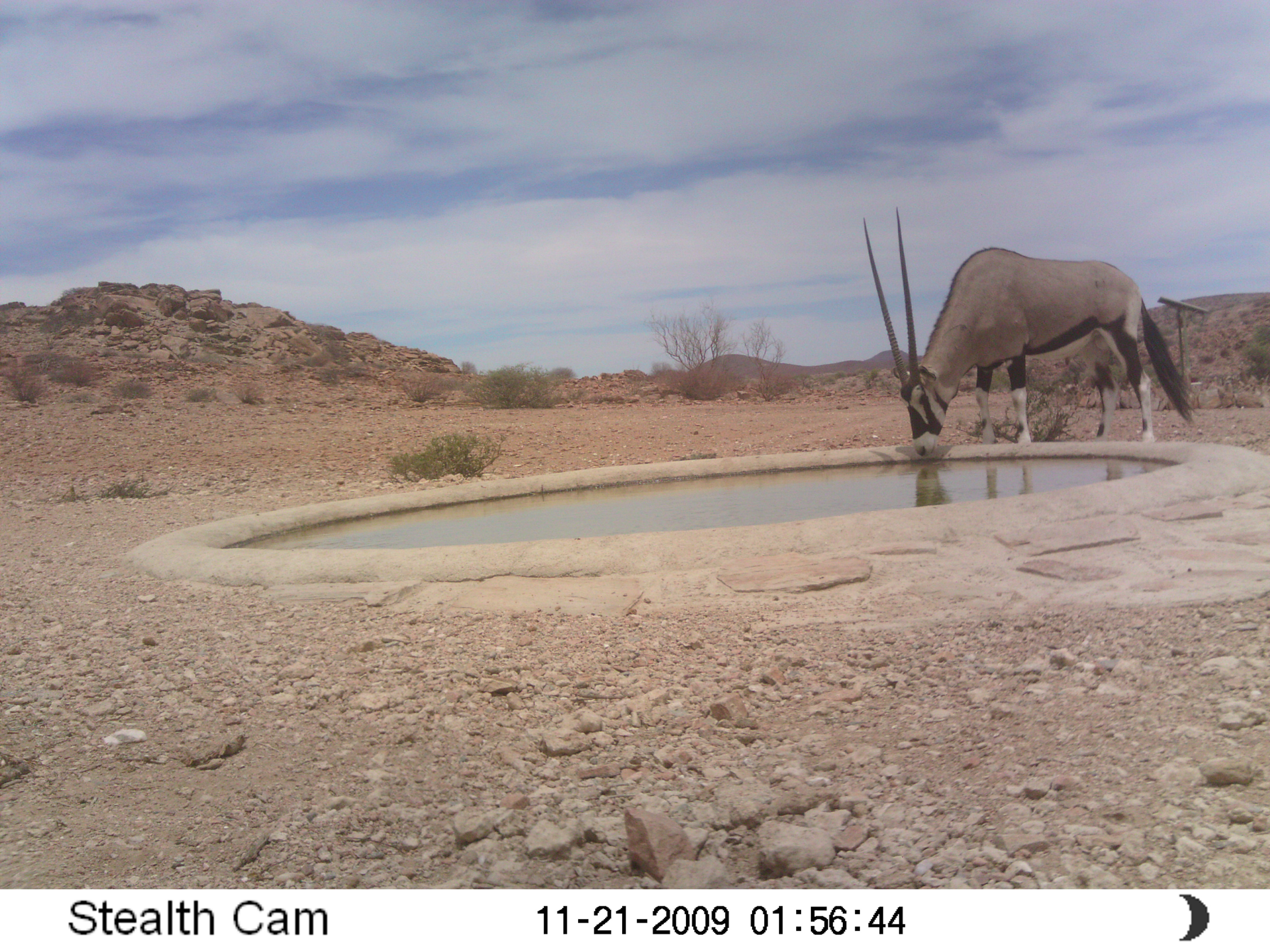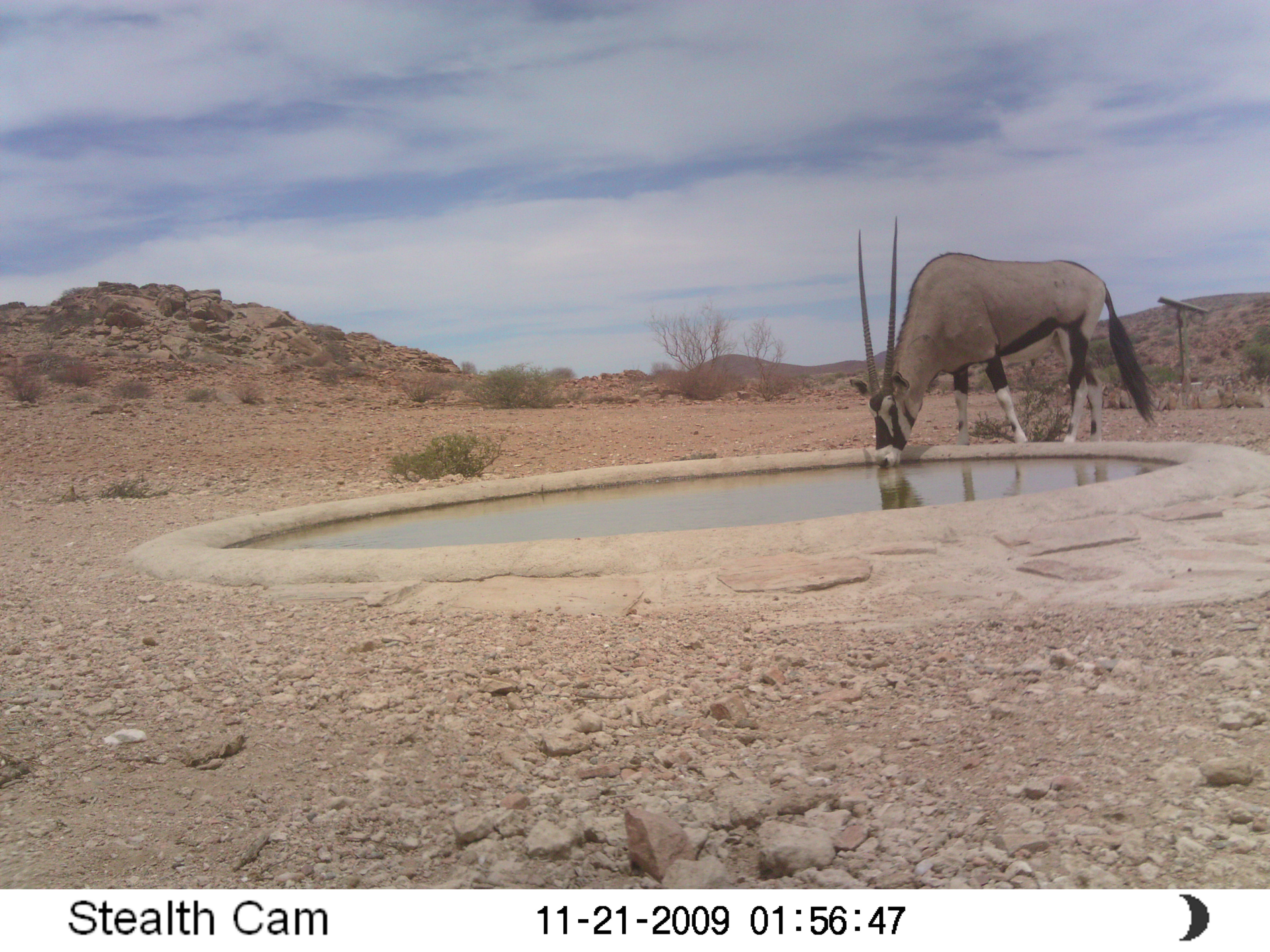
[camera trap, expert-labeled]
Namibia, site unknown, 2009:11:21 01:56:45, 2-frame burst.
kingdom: Animalia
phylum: Chordata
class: Mammalia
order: Artiodactyla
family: Bovidae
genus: Oryx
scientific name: Oryx gazella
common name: gemsbok